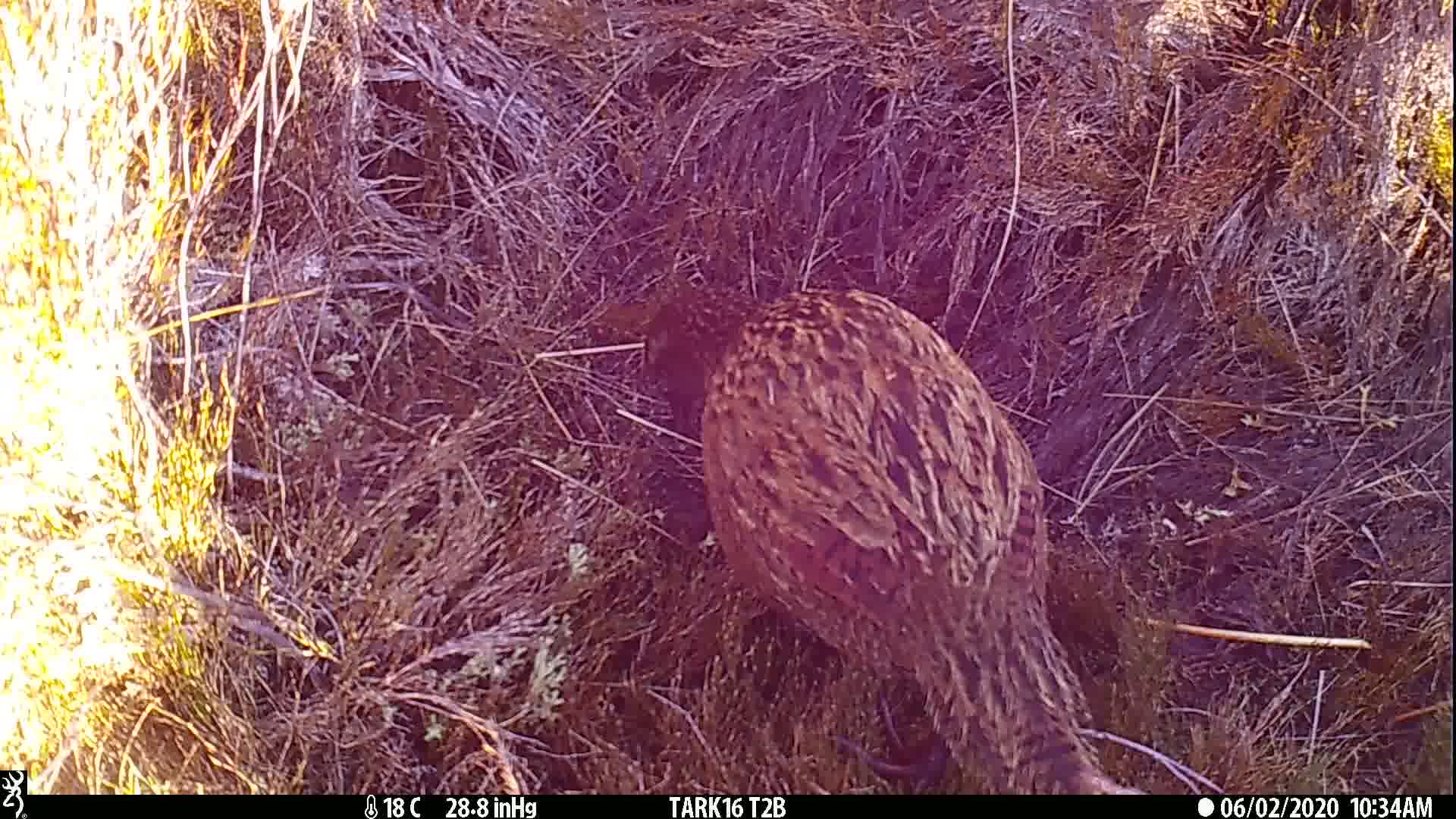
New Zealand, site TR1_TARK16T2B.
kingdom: Animalia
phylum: Chordata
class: Aves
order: Gruiformes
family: Rallidae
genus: Gallirallus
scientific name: Gallirallus australis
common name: weka